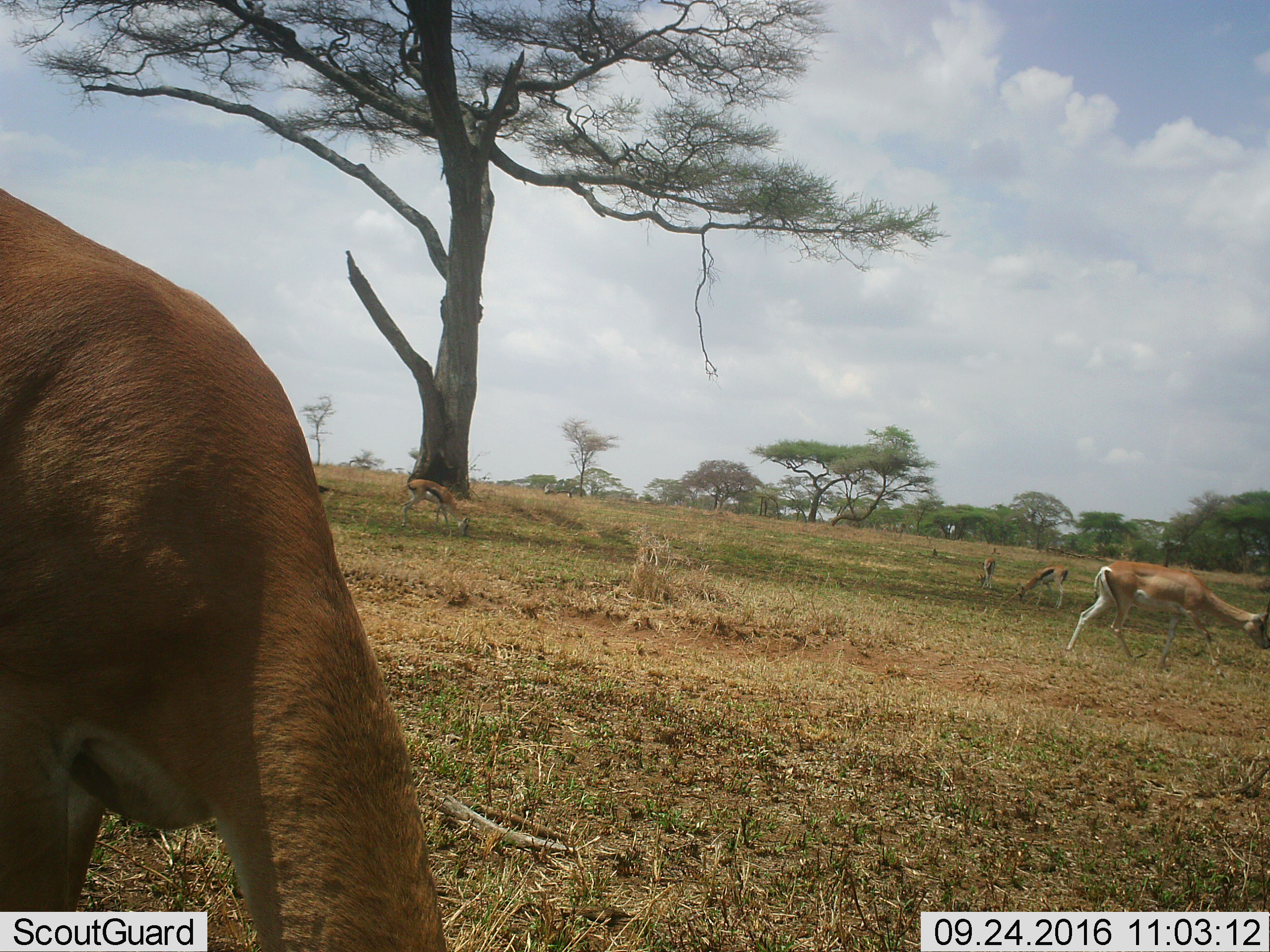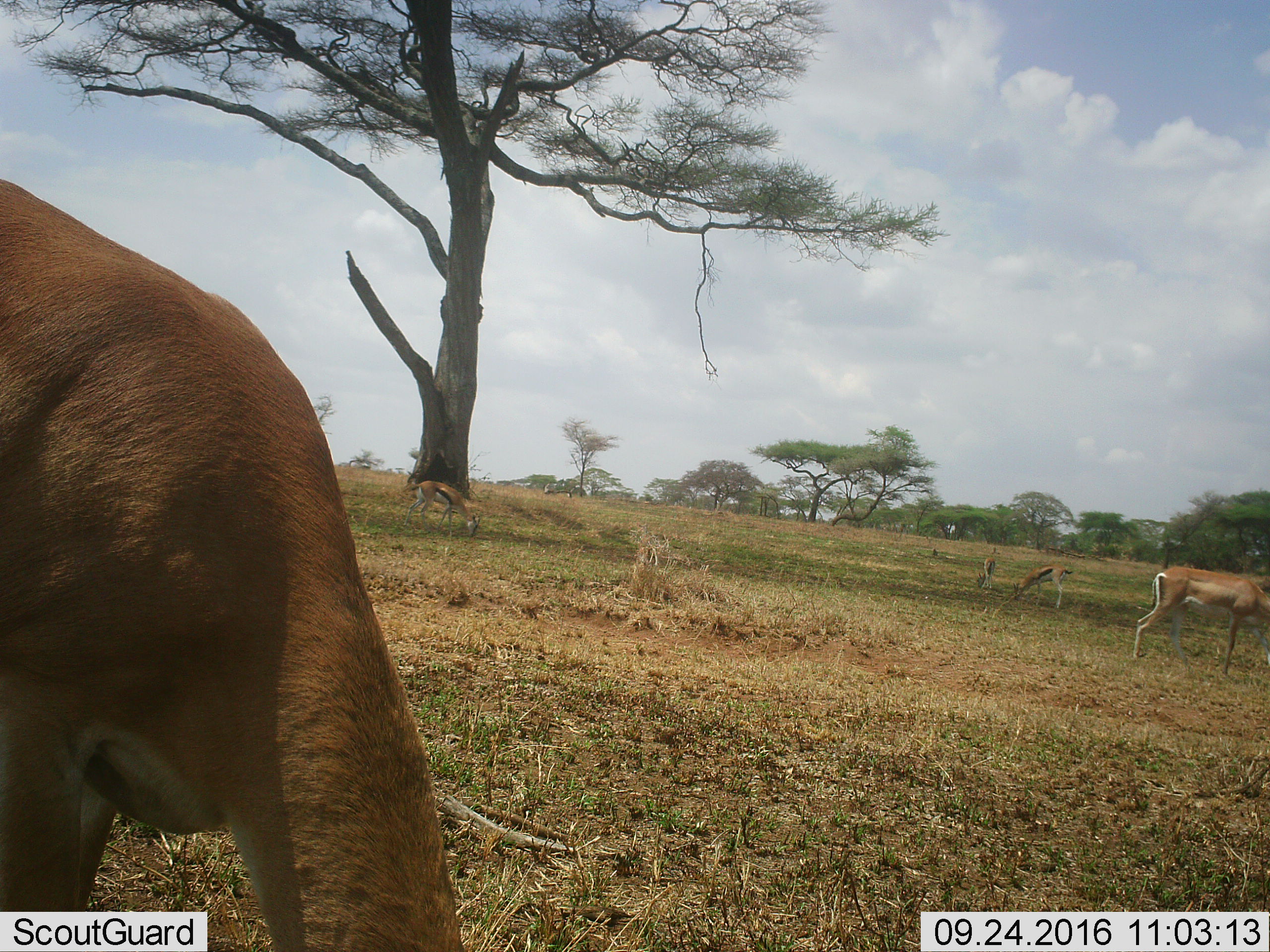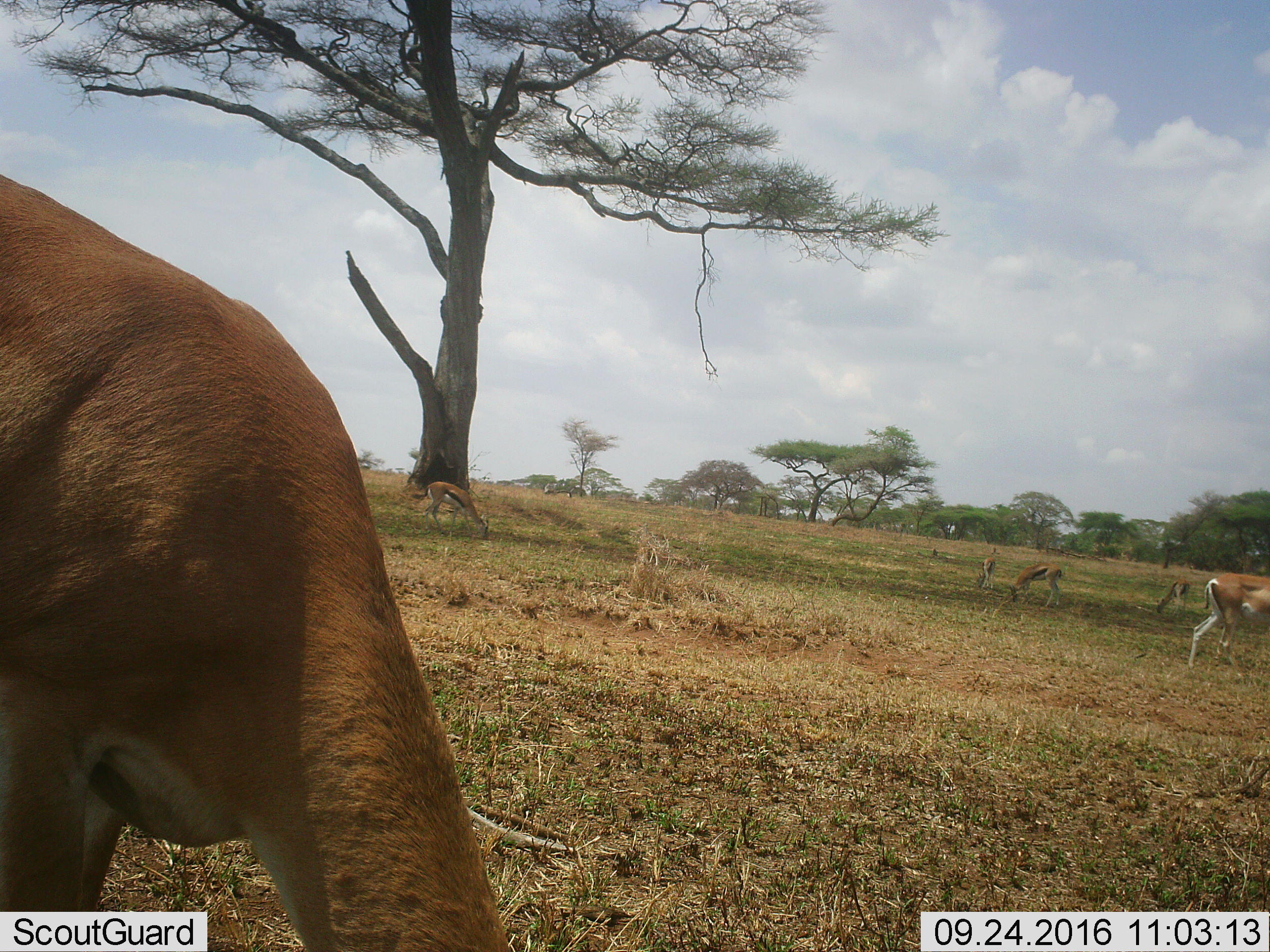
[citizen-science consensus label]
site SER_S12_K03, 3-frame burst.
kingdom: Animalia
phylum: Chordata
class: Mammalia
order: Artiodactyla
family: Bovidae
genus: Nanger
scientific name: Nanger granti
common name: grant's gazelle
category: gazellegrants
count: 2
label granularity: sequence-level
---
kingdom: Animalia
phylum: Chordata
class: Mammalia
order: Artiodactyla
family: Bovidae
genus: Eudorcas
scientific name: Eudorcas thomsonii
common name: thomson's gazelle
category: gazellethomsons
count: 4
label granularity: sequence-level